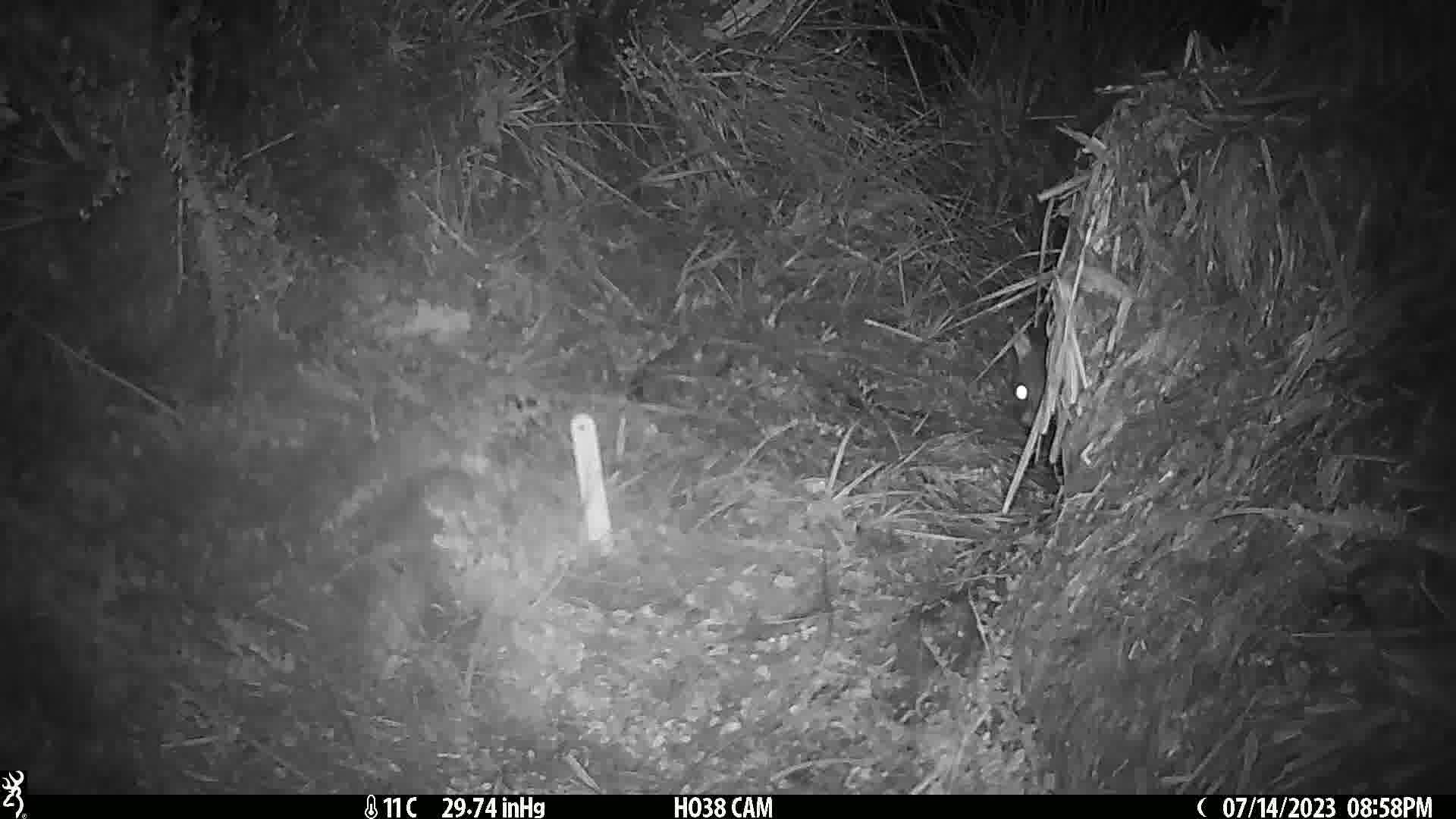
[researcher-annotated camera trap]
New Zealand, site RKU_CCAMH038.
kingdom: Animalia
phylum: Chordata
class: Mammalia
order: Diprotodontia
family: Phalangeridae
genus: Trichosurus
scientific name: Trichosurus vulpecula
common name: common brushtail possum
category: possum